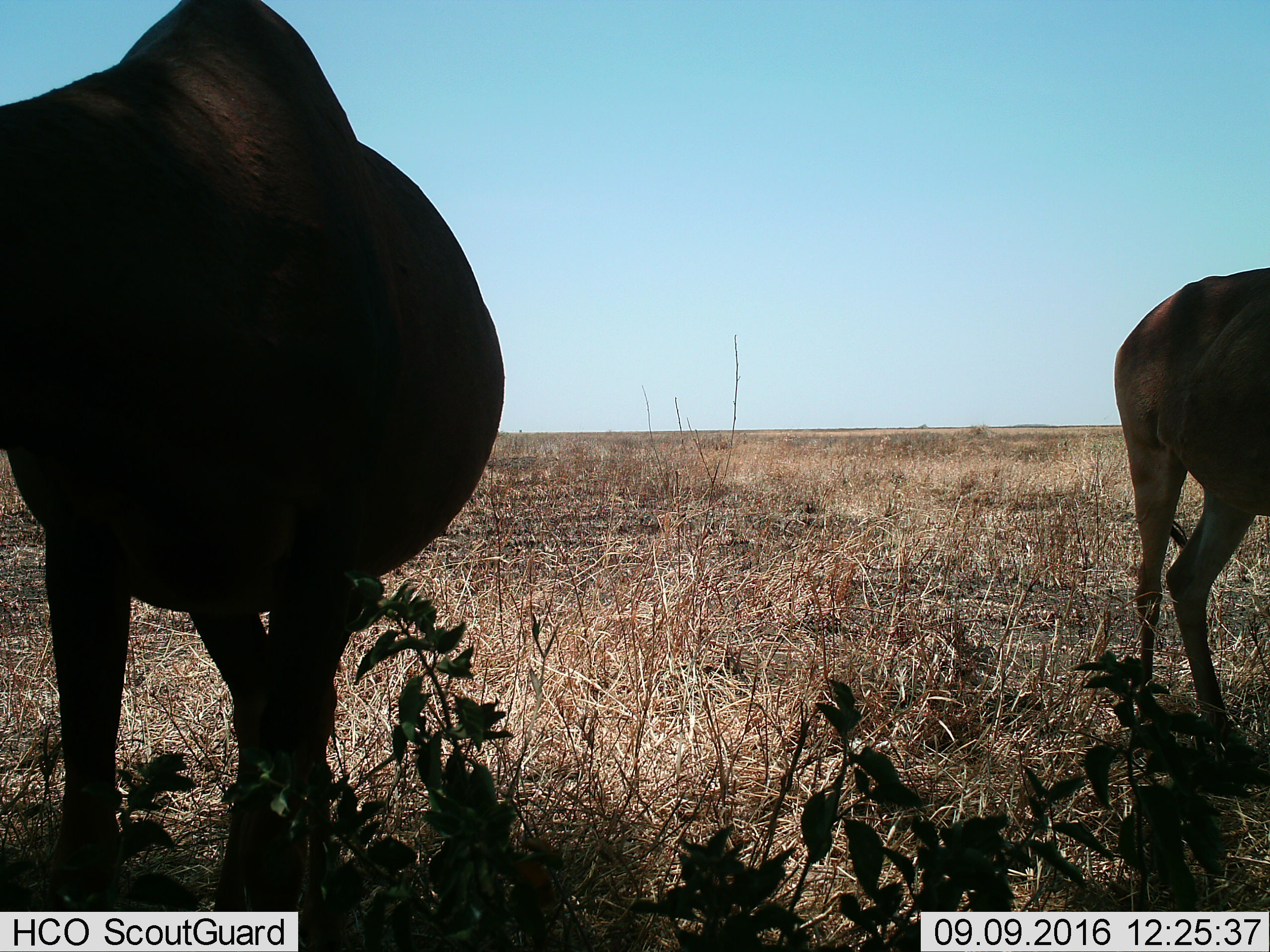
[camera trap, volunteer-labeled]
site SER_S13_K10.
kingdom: Animalia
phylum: Chordata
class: Mammalia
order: Artiodactyla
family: Bovidae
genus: Alcelaphus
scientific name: Alcelaphus buselaphus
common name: hartebeest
Hartebeest (Alcelaphus buselaphus), count 2. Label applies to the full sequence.